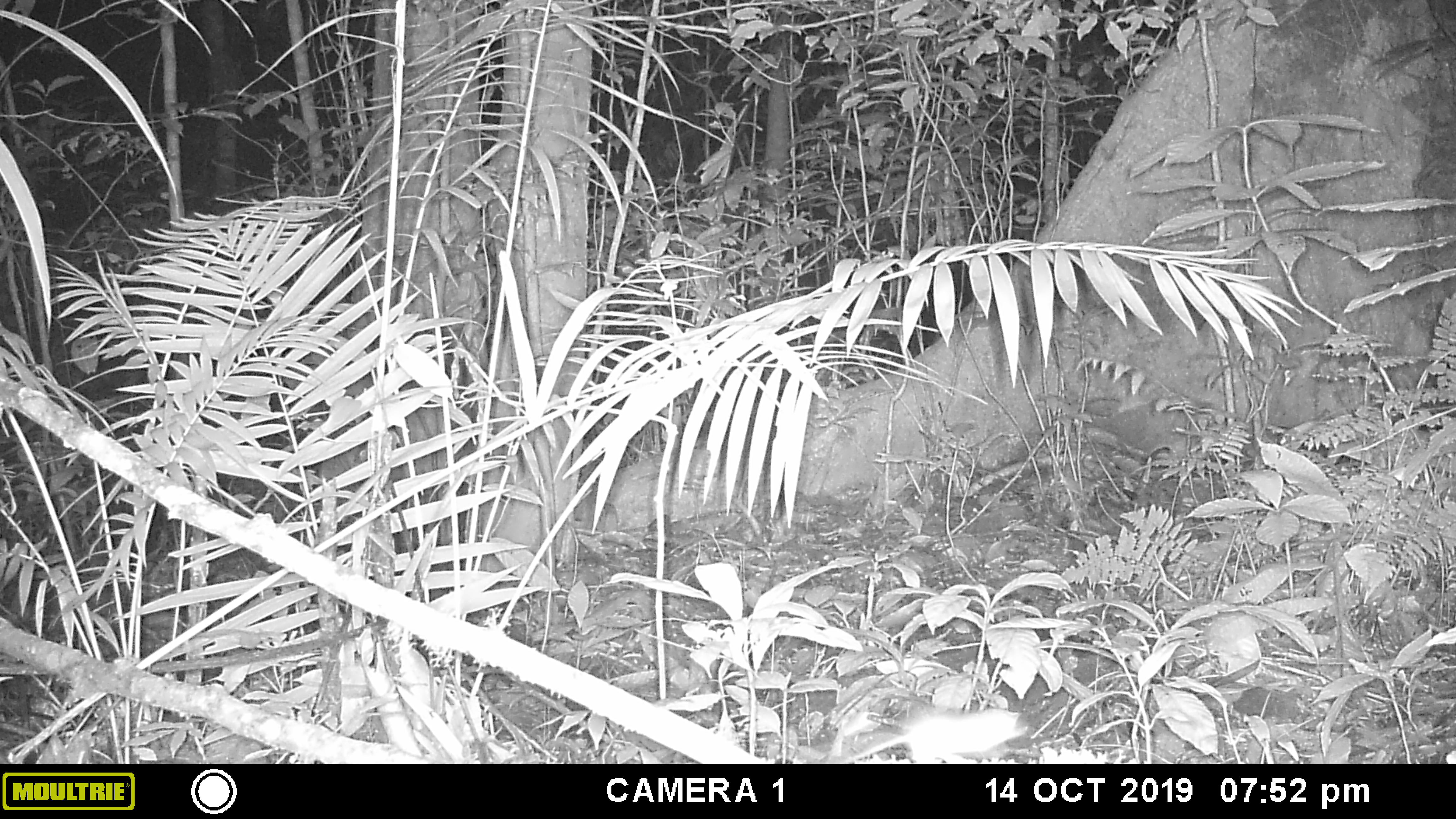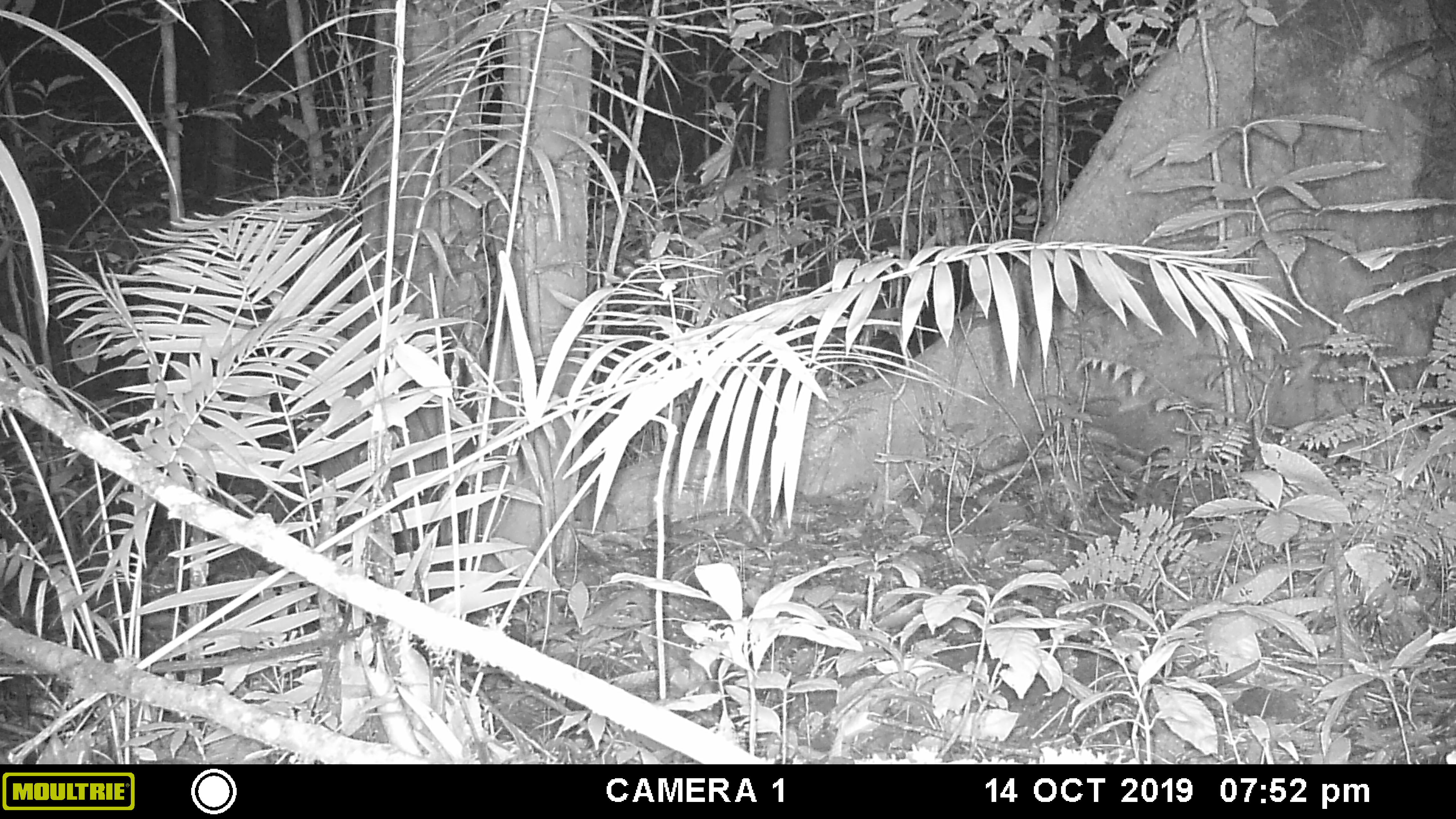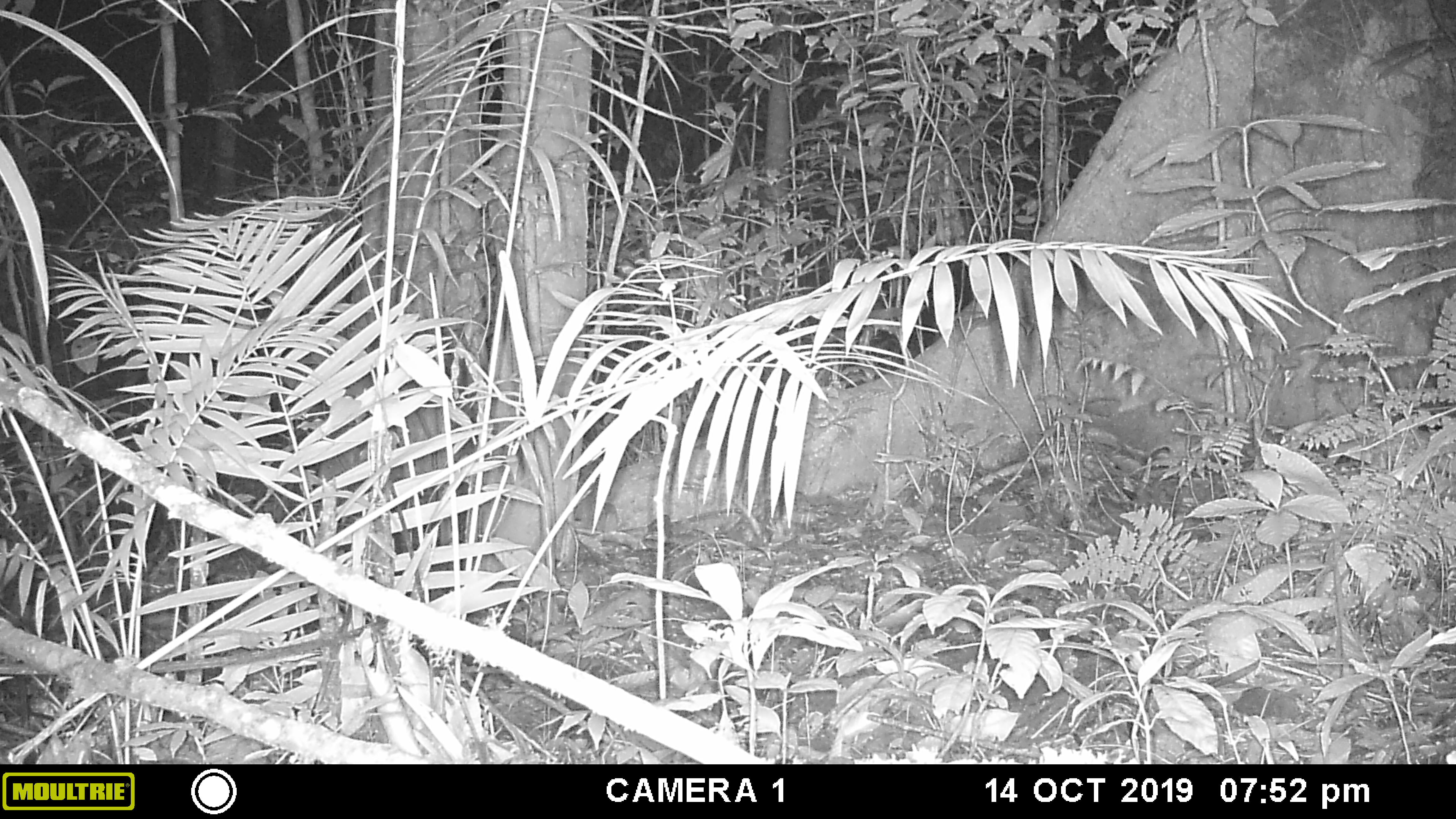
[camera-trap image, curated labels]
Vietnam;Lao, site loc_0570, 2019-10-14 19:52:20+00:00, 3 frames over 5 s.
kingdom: Animalia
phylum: Chordata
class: Mammalia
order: Rodentia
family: Muridae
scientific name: Muridae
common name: old-world mice and rats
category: unidentified murid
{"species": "unidentified murid (old-world mice and rats) (Muridae)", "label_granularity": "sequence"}